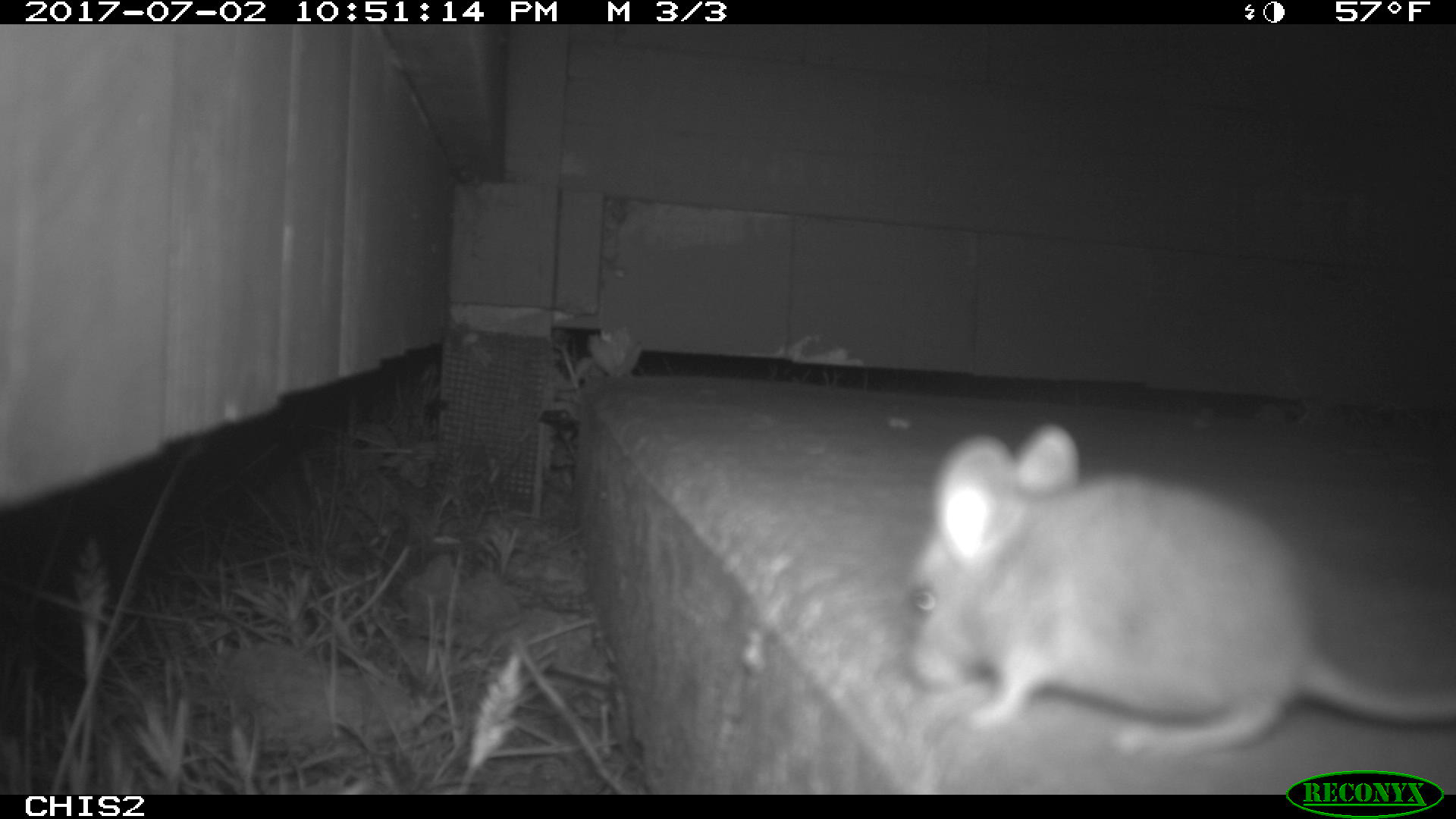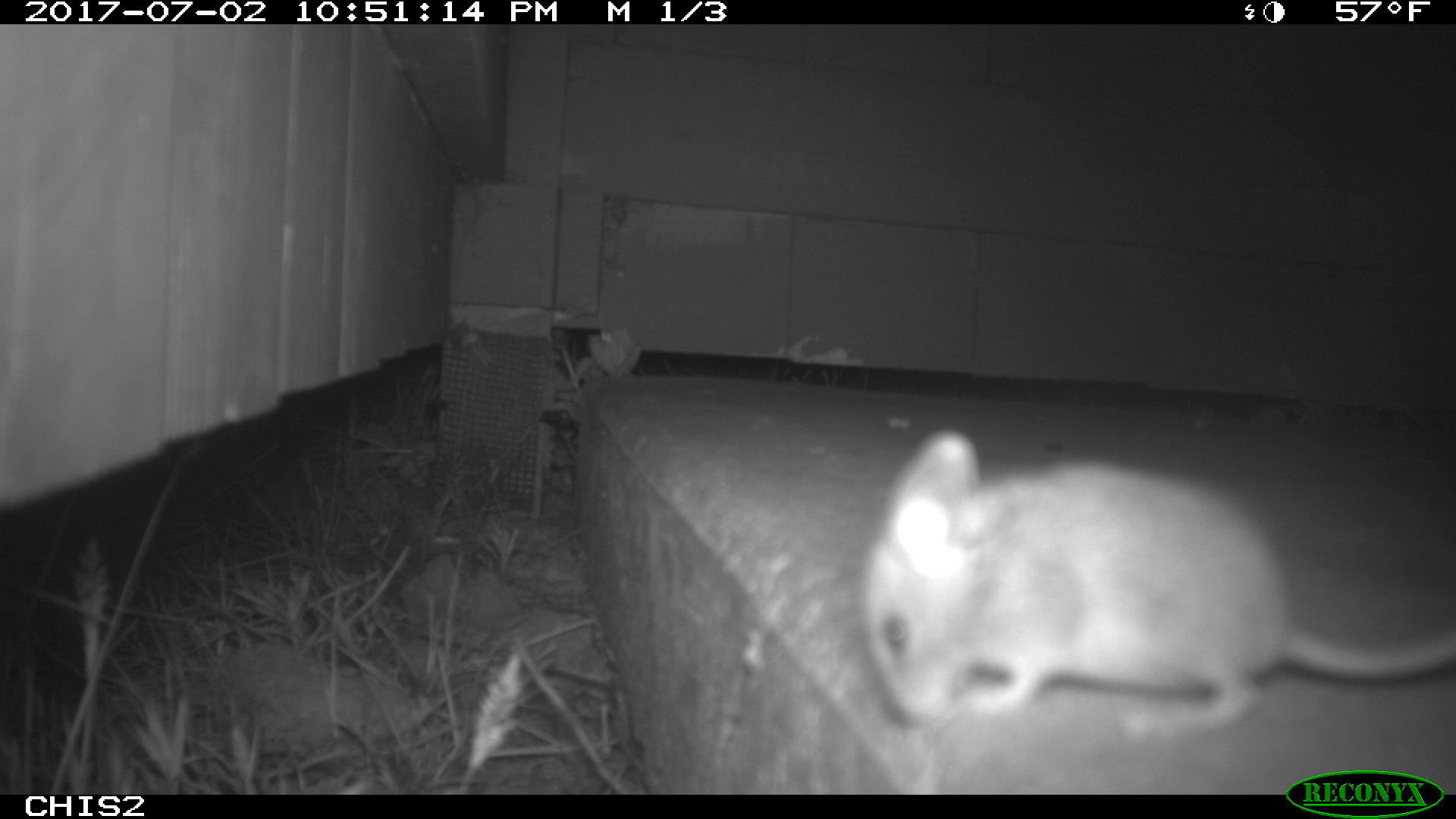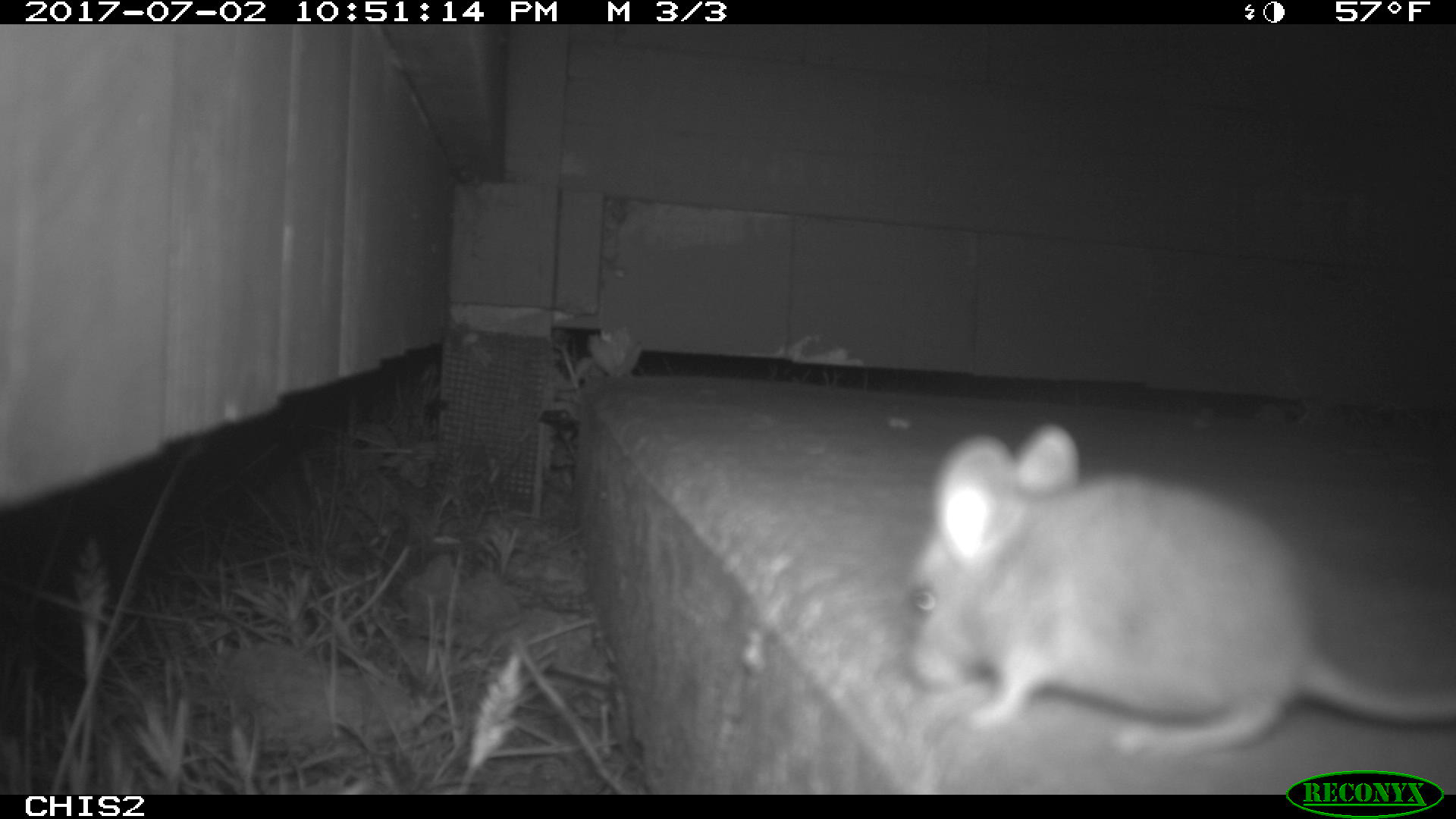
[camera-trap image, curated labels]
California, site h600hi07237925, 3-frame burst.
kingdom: Animalia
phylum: Chordata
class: Mammalia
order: Rodentia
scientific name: Rodentia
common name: rodent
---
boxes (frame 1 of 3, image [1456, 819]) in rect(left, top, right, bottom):
rodent: rect(907, 423, 1455, 752)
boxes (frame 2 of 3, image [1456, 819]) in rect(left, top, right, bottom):
rodent: rect(861, 430, 1454, 736)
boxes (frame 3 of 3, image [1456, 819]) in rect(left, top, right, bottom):
rodent: rect(911, 425, 1455, 758)